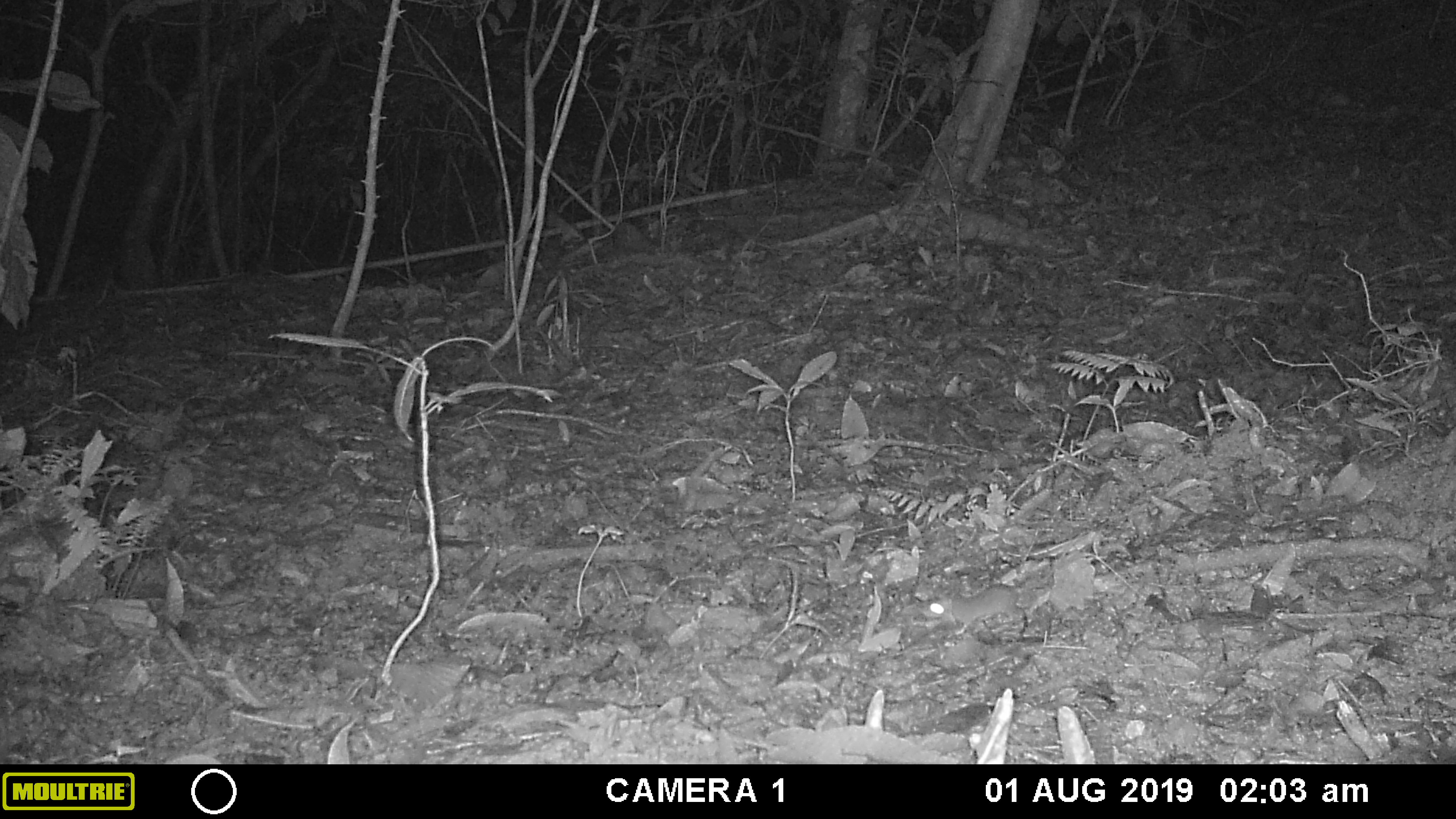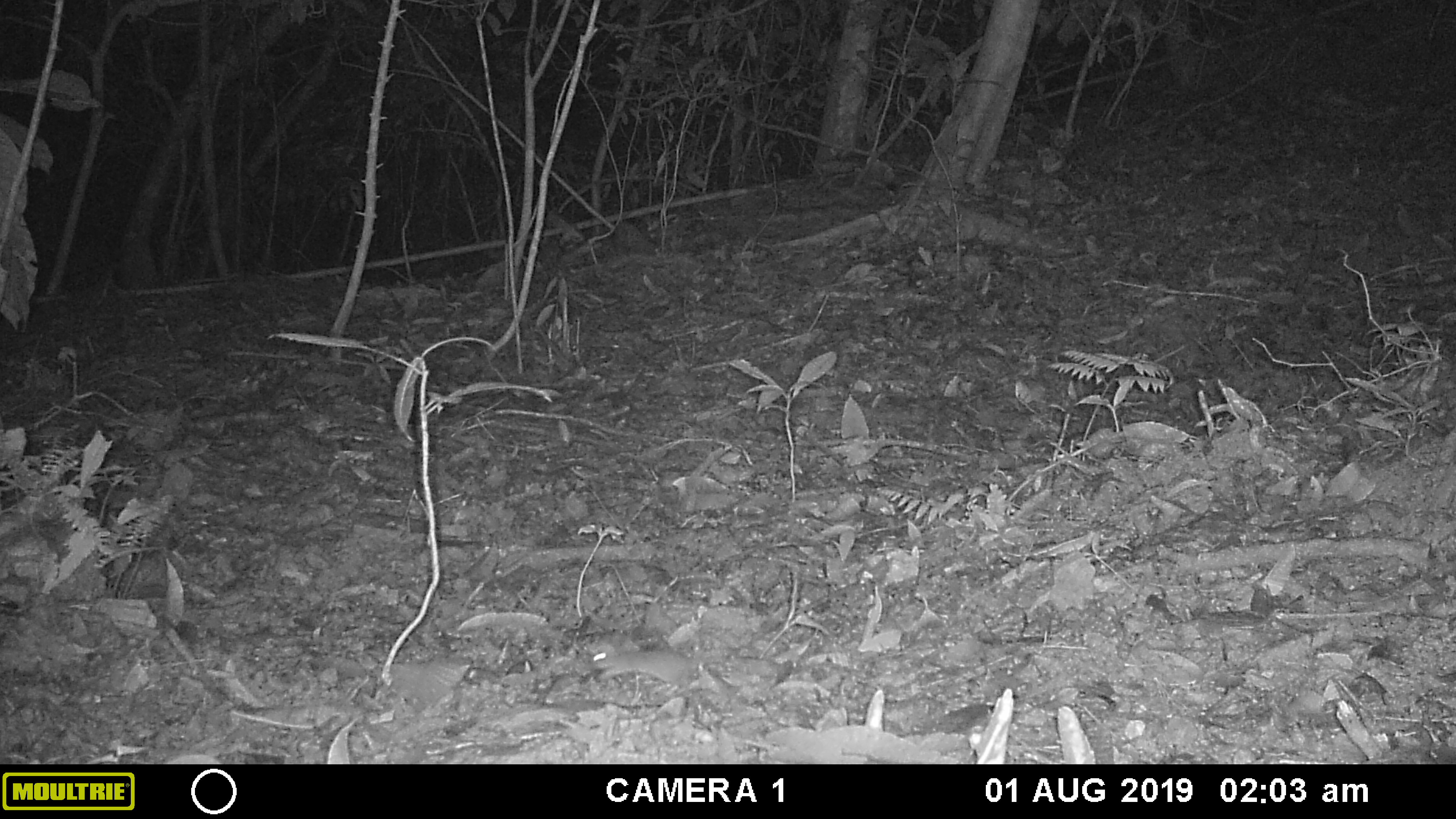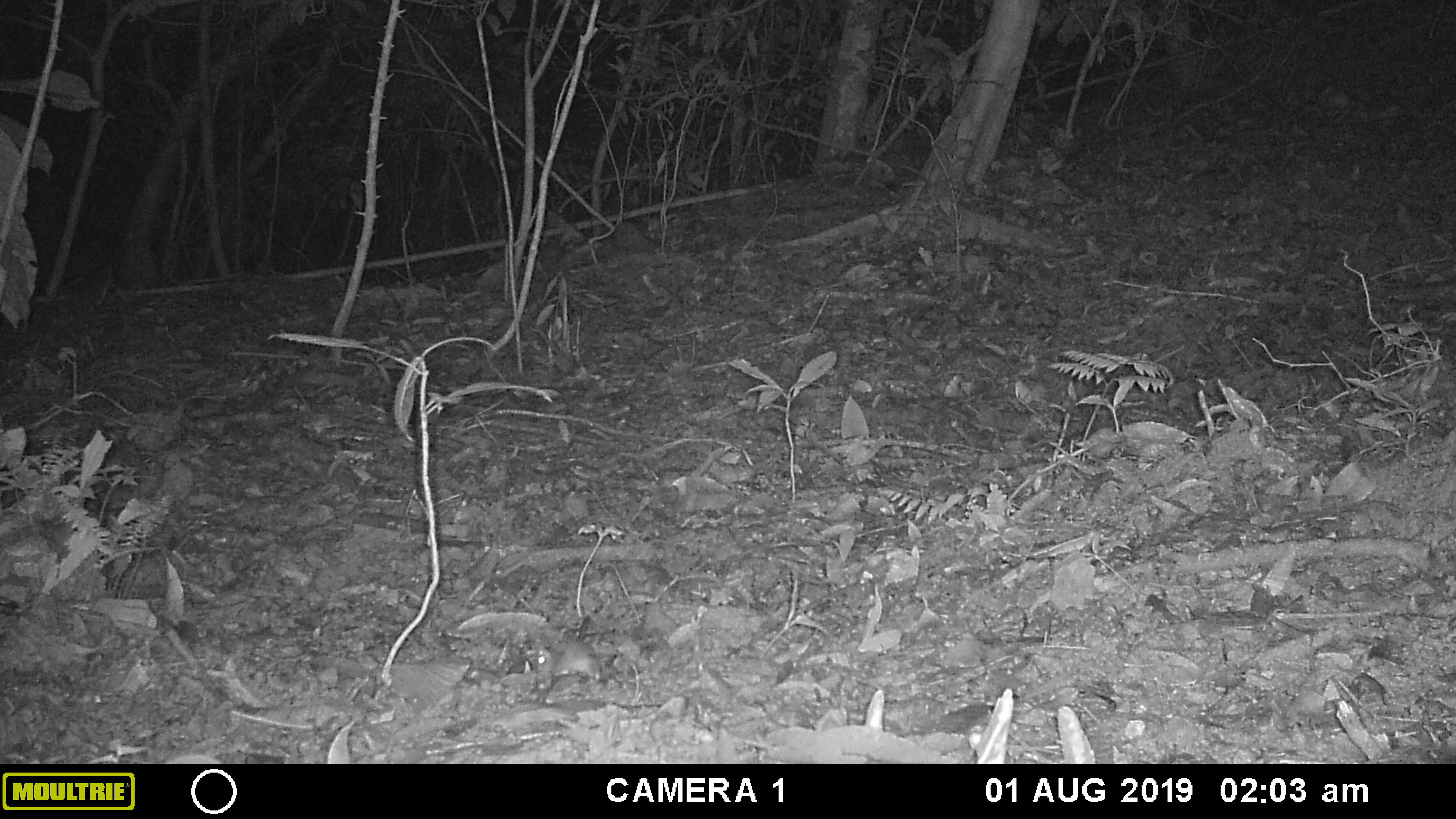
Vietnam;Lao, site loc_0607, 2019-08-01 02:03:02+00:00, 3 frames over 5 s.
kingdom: Animalia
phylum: Chordata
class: Mammalia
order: Rodentia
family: Muridae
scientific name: Muridae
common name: old-world mice and rats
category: unidentified murid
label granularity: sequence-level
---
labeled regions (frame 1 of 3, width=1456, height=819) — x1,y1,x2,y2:
unidentified murid: 915,583,1041,637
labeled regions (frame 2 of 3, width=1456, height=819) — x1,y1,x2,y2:
unidentified murid: 586,648,733,693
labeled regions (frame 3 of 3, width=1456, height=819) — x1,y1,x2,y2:
unidentified murid: 523,641,603,687